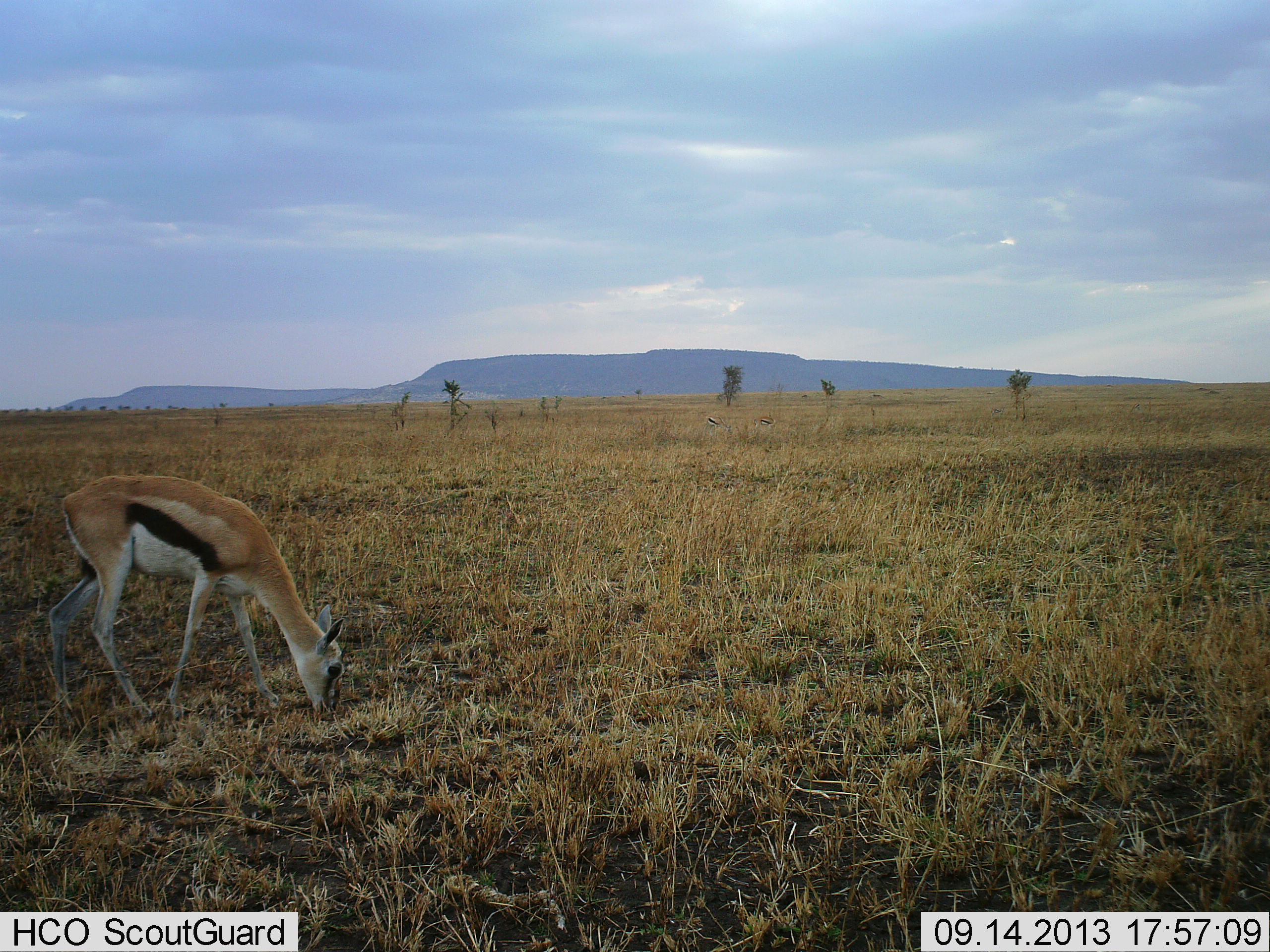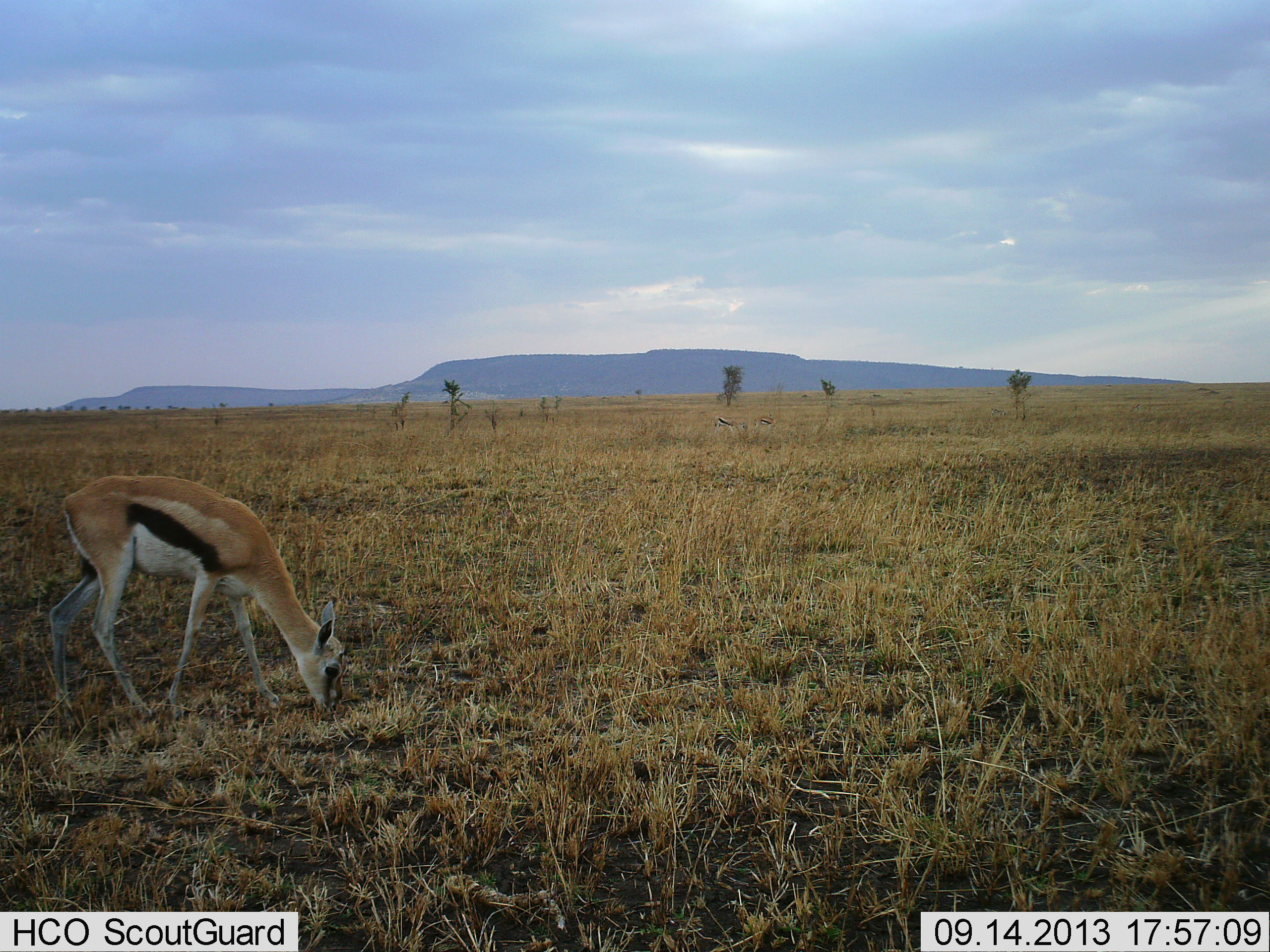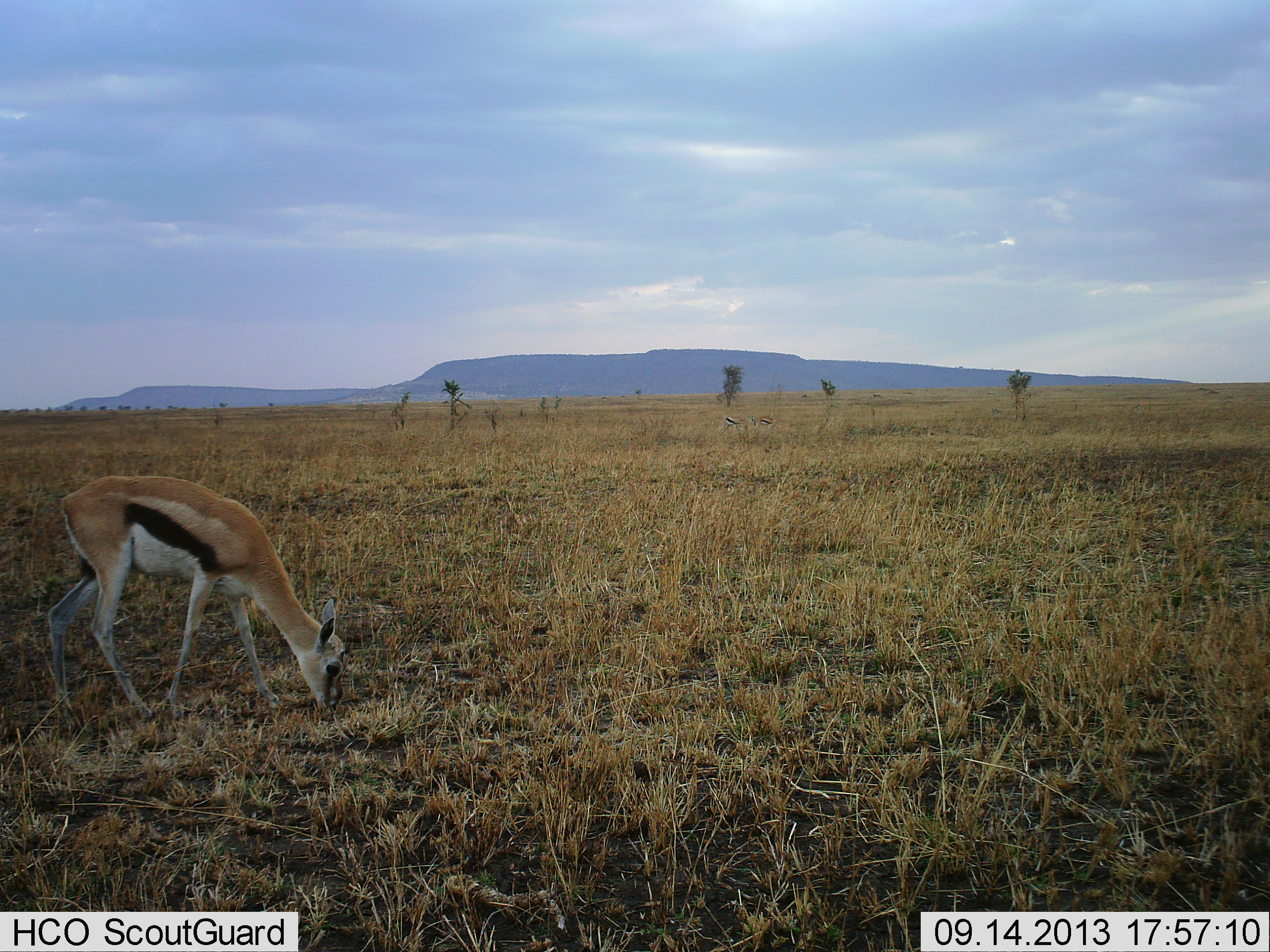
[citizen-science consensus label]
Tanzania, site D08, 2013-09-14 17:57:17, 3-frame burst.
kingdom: Animalia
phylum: Chordata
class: Mammalia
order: Artiodactyla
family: Bovidae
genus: Eudorcas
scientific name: Eudorcas thomsonii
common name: thomson's gazelle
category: gazellethomsons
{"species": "gazellethomsons (thomson's gazelle) (Eudorcas thomsonii)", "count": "1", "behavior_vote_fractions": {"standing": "21%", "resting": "0%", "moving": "14%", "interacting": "0%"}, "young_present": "4%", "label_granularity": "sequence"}